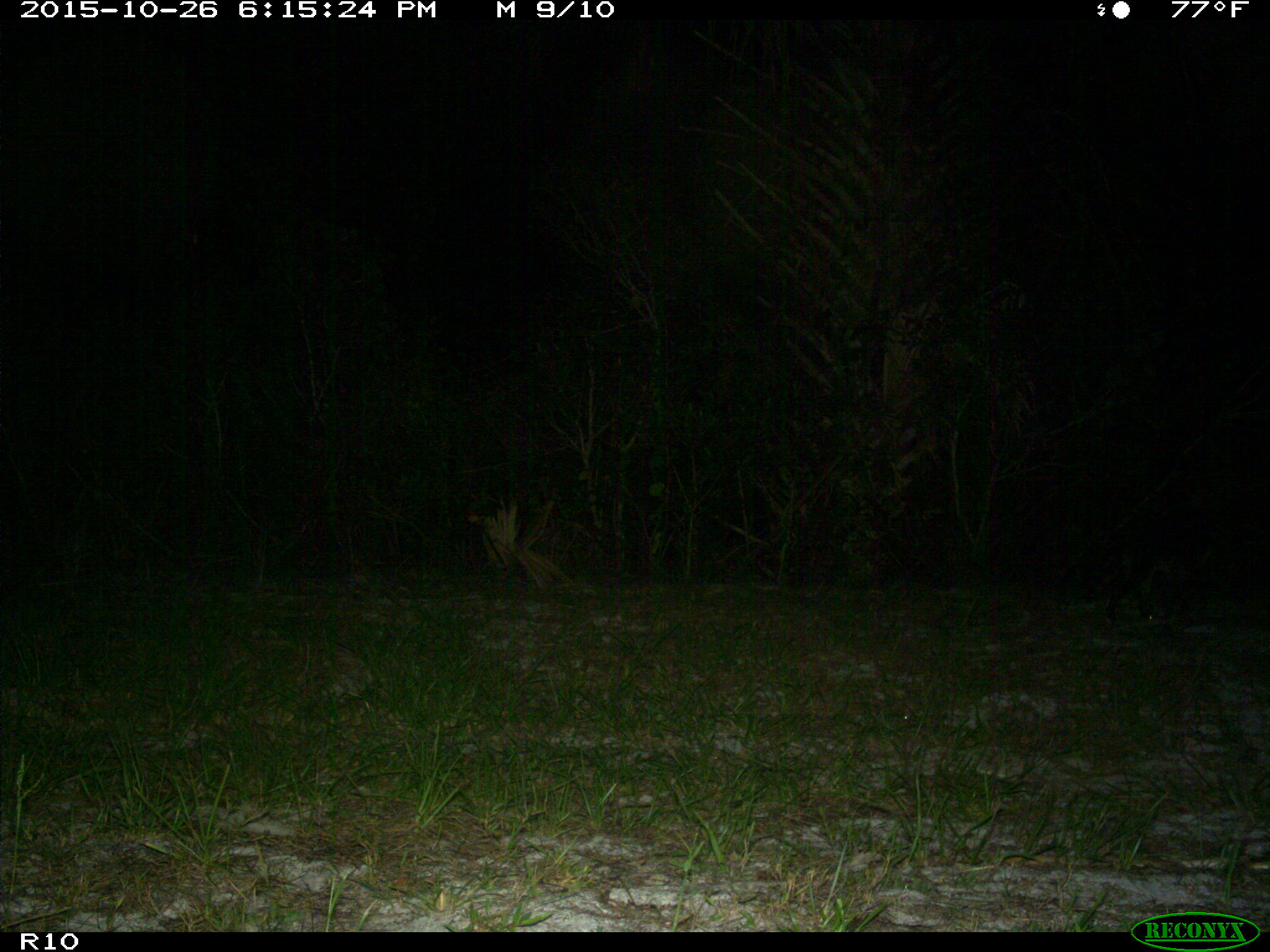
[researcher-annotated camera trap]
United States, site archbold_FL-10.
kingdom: Animalia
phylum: Chordata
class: Mammalia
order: Carnivora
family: Procyonidae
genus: Procyon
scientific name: Procyon lotor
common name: common raccoon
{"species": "Procyon lotor (common raccoon)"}